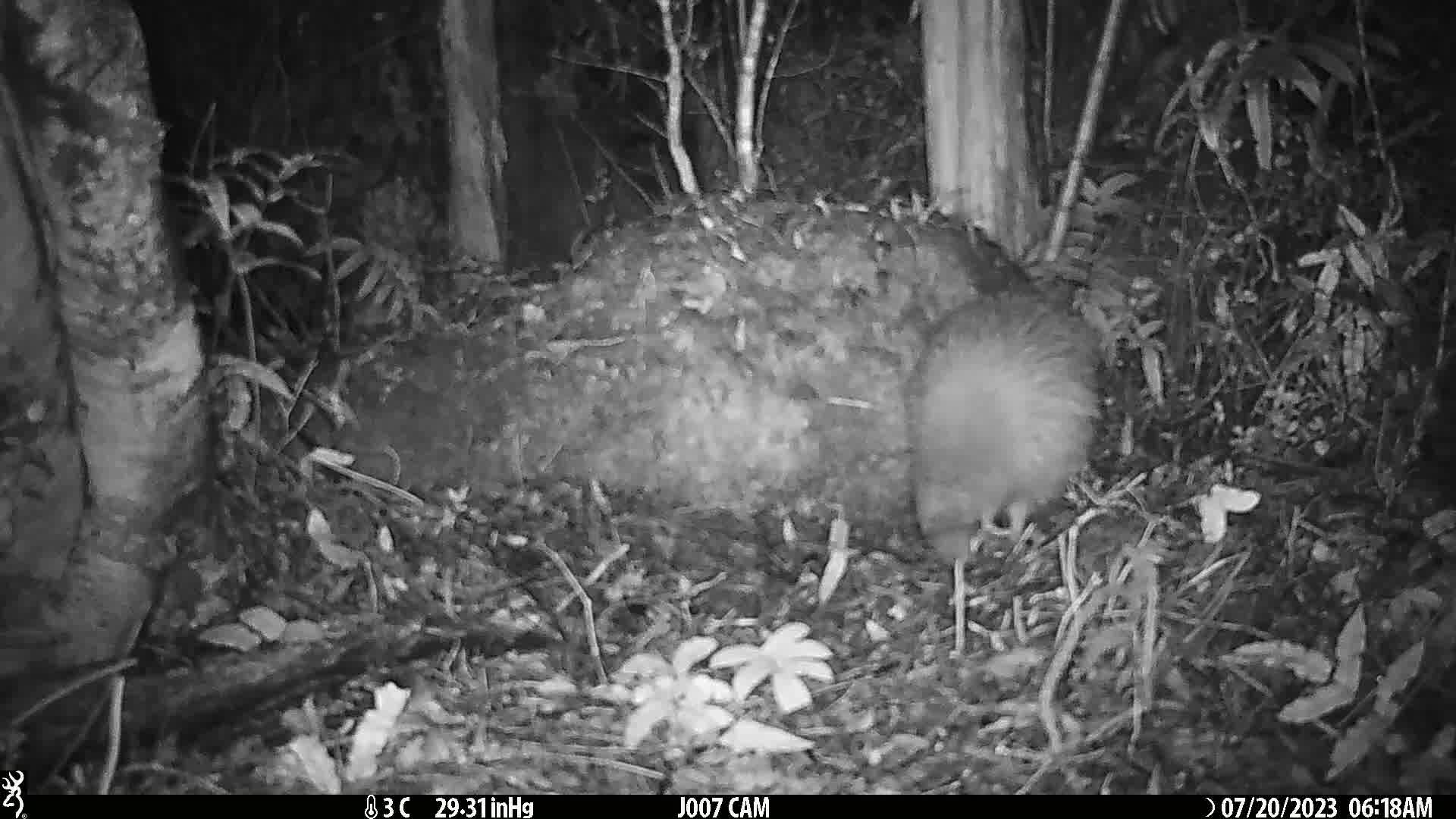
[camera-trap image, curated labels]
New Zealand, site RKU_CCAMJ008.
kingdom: Animalia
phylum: Chordata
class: Aves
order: Apterygiformes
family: Apterygidae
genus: Apteryx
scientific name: Apteryx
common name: kiwi